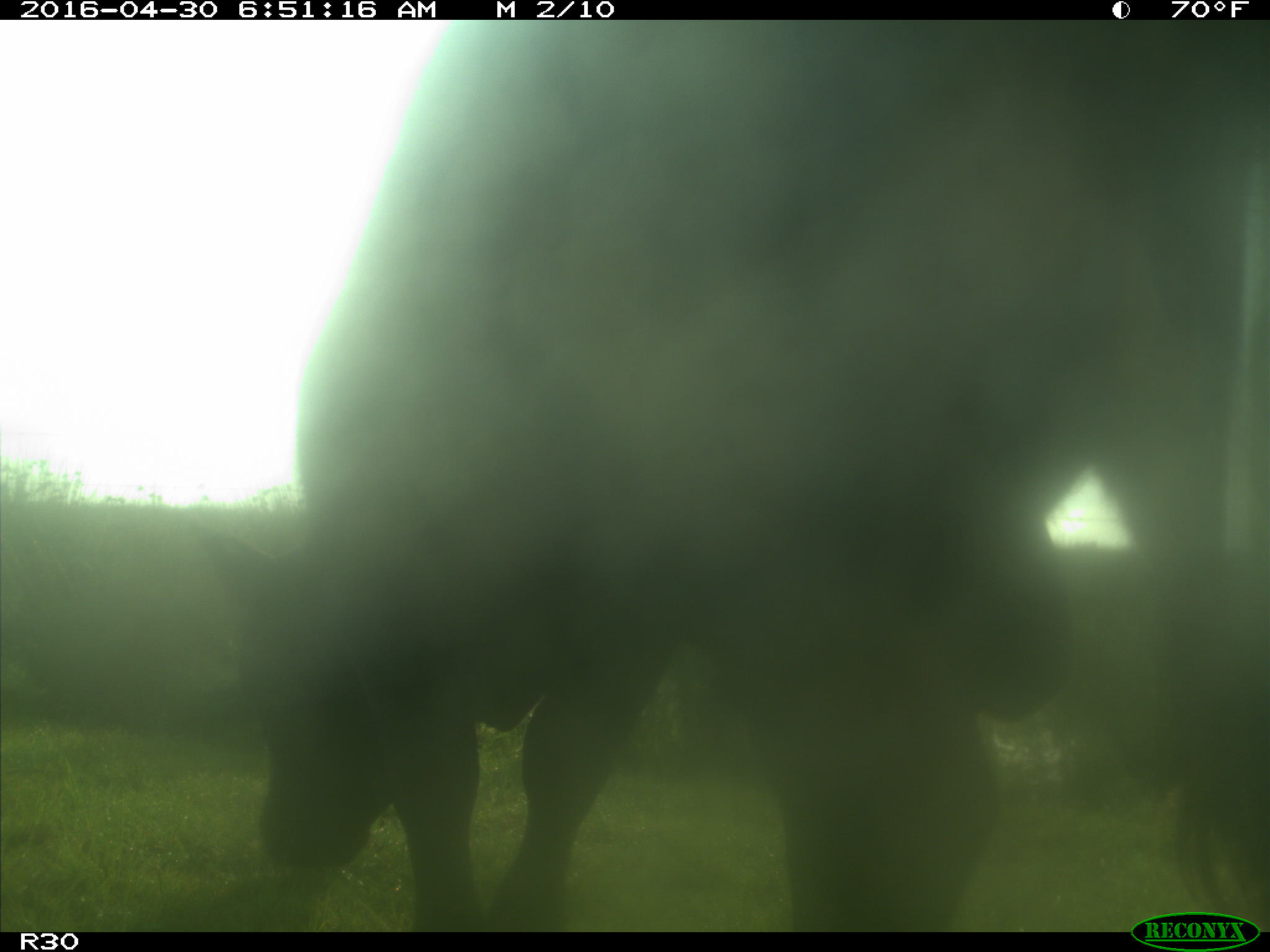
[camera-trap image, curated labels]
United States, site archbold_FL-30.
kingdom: Animalia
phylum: Chordata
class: Mammalia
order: Artiodactyla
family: Bovidae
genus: Bos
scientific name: Bos taurus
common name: domestic cow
Bos taurus (domestic cow).